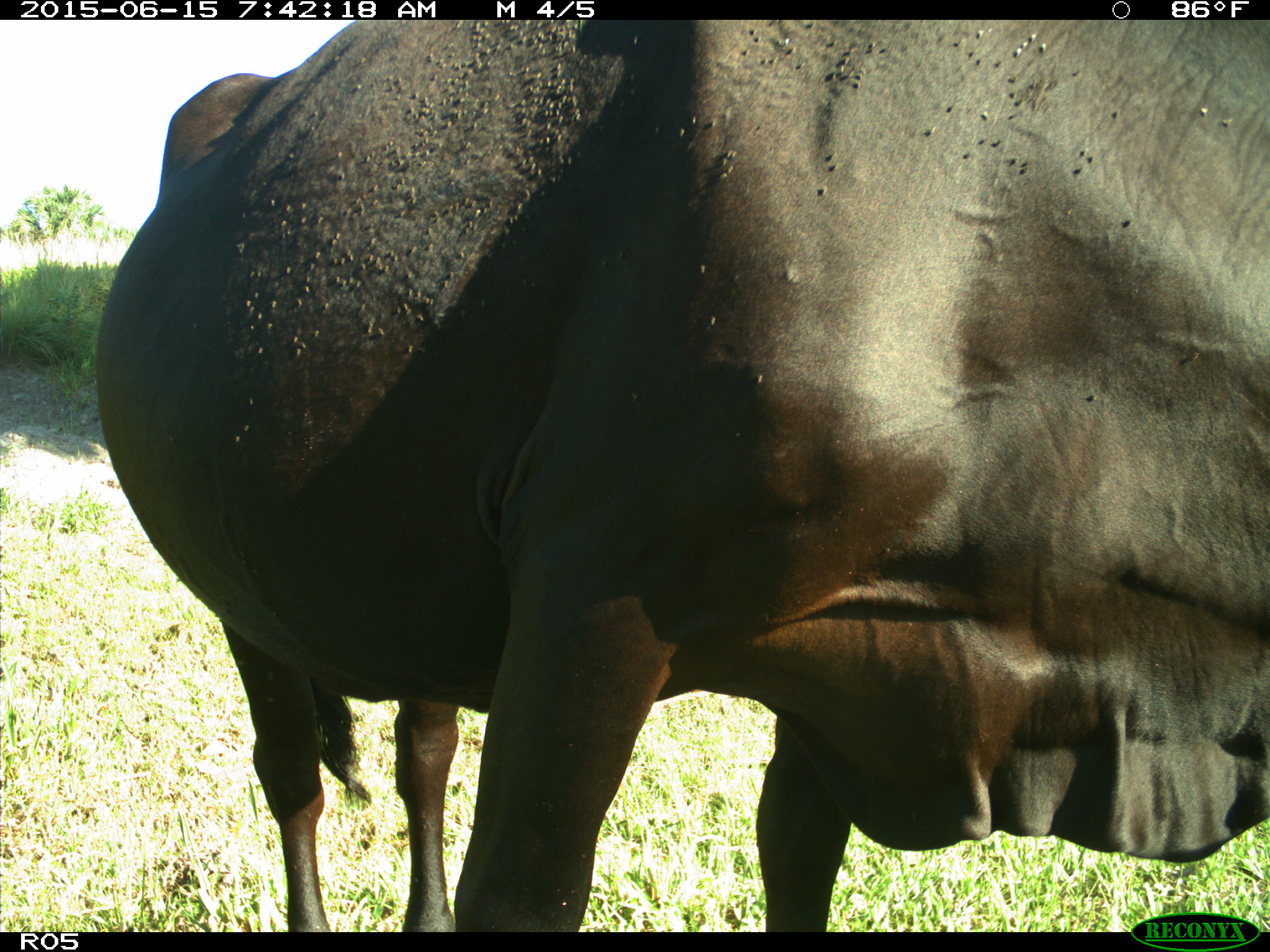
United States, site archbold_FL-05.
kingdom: Animalia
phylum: Chordata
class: Mammalia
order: Artiodactyla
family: Bovidae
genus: Bos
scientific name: Bos taurus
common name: domestic cow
Bos taurus (domestic cow).